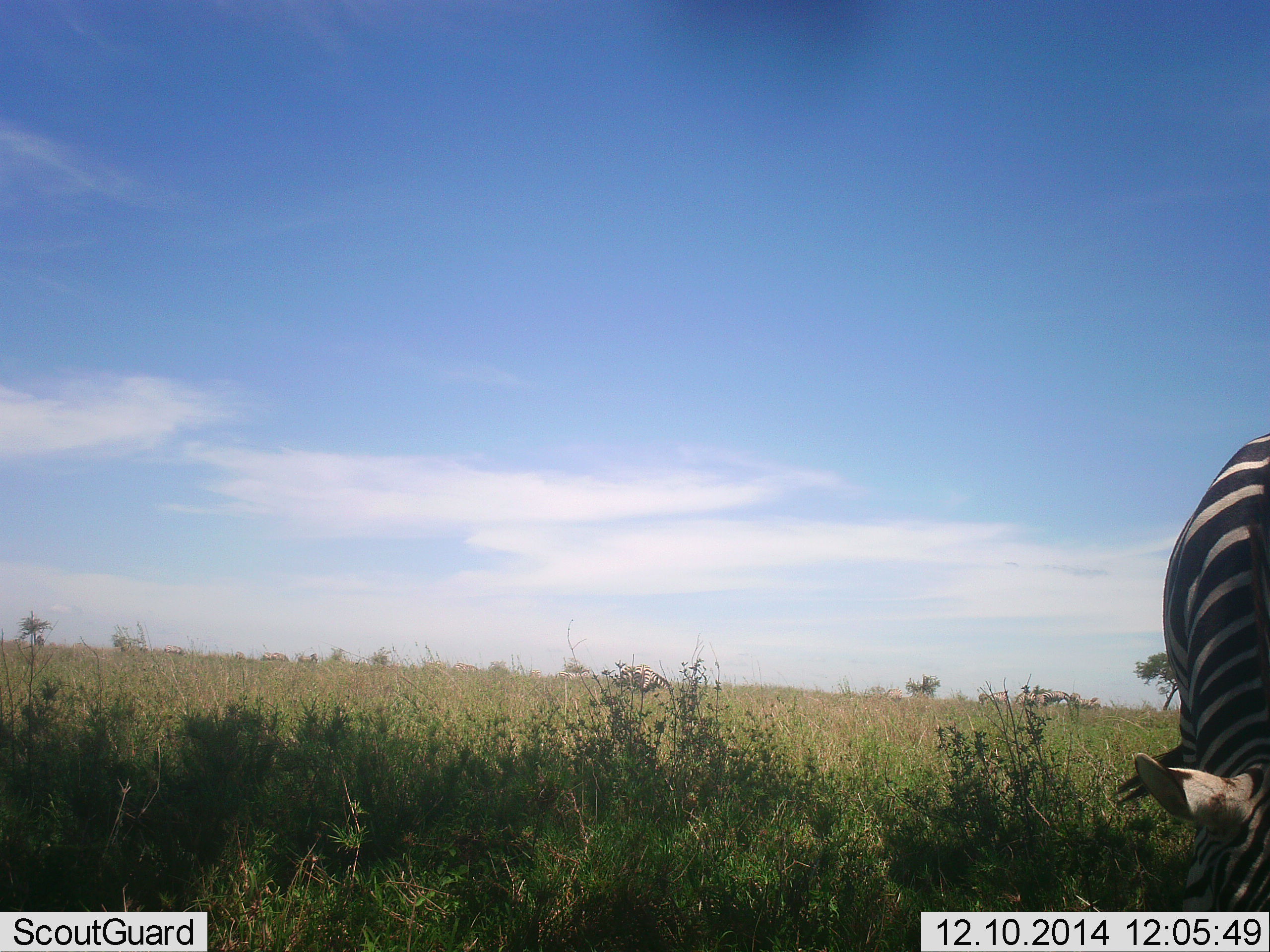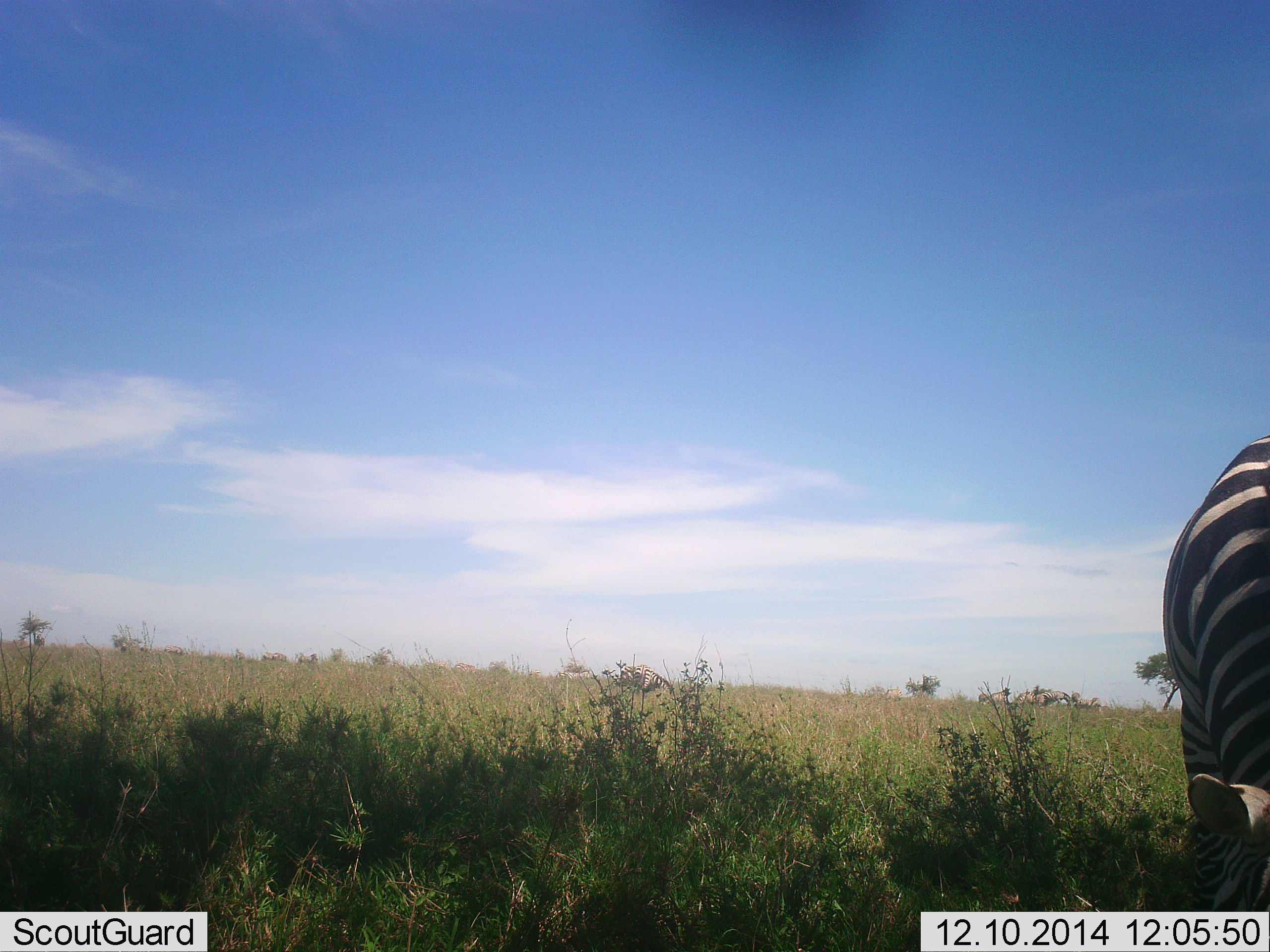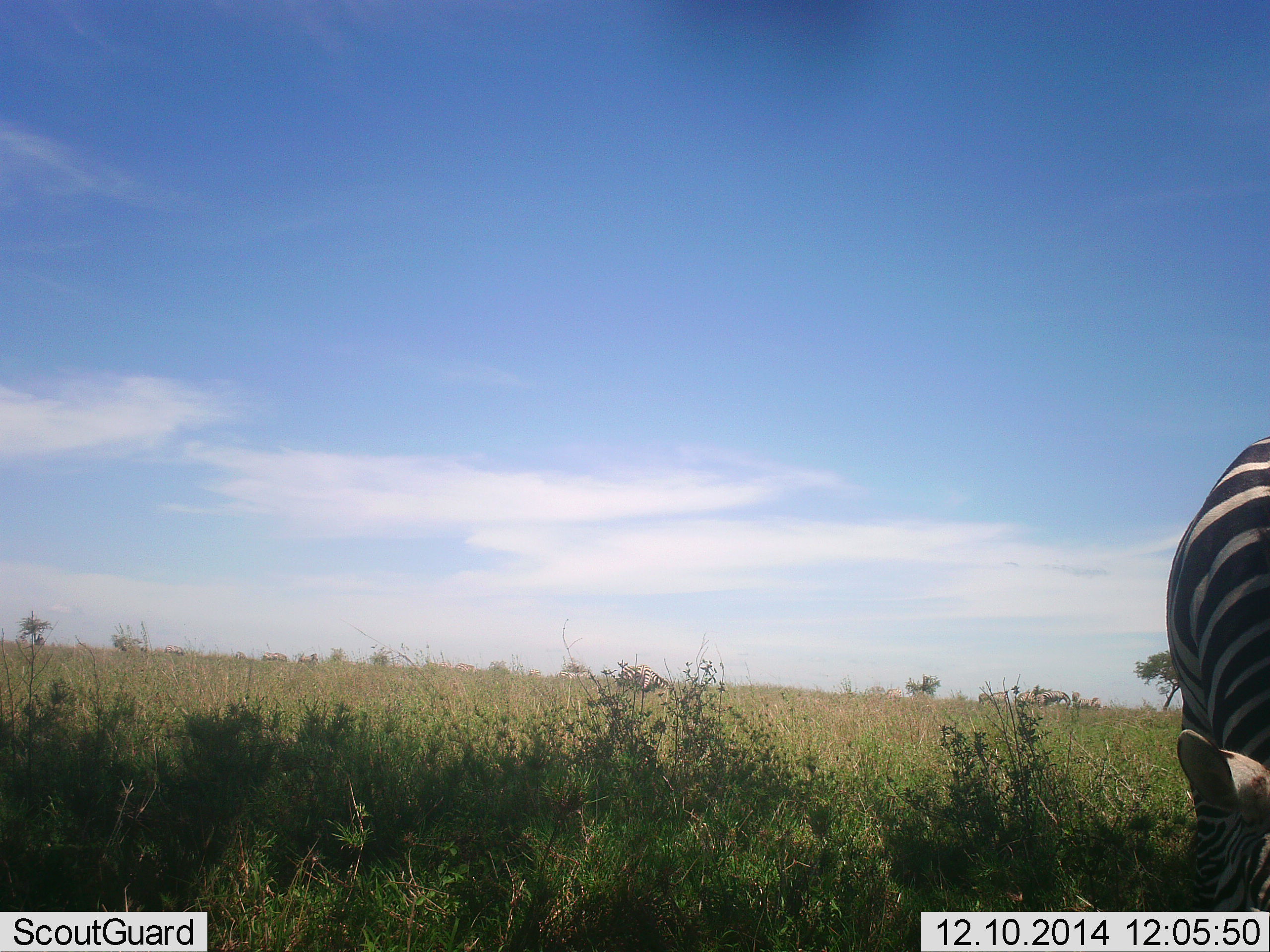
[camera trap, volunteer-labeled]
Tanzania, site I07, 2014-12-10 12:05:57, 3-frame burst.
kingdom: Animalia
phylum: Chordata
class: Mammalia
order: Perissodactyla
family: Equidae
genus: Equus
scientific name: Equus quagga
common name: plains zebra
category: zebra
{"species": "zebra (plains zebra) (Equus quagga)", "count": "1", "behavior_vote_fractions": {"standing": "30%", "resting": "0%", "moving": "0%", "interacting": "0%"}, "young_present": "0%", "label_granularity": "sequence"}